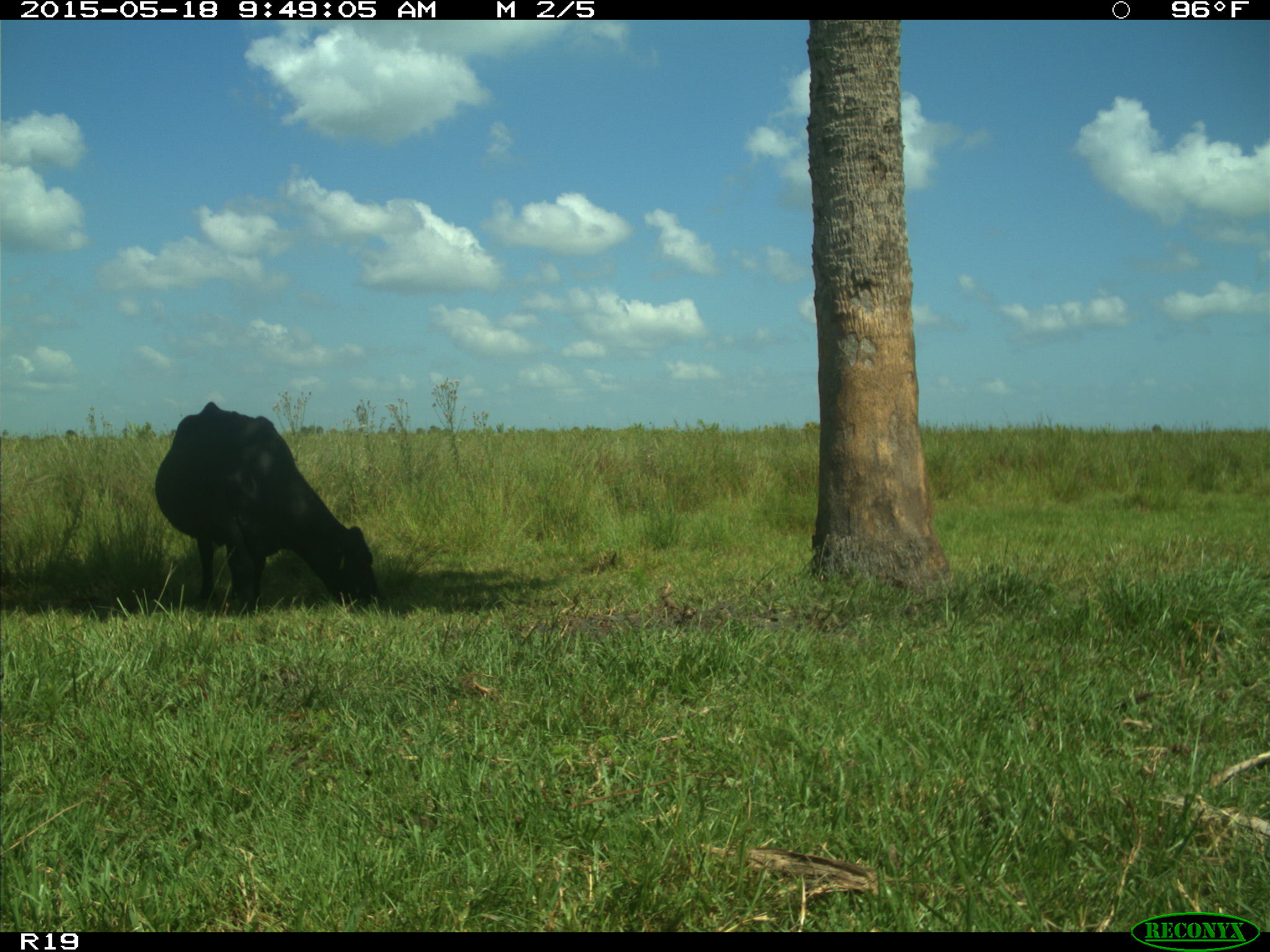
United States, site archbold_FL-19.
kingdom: Animalia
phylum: Chordata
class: Mammalia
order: Artiodactyla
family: Bovidae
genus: Bos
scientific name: Bos taurus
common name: domestic cow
Bos taurus (domestic cow).